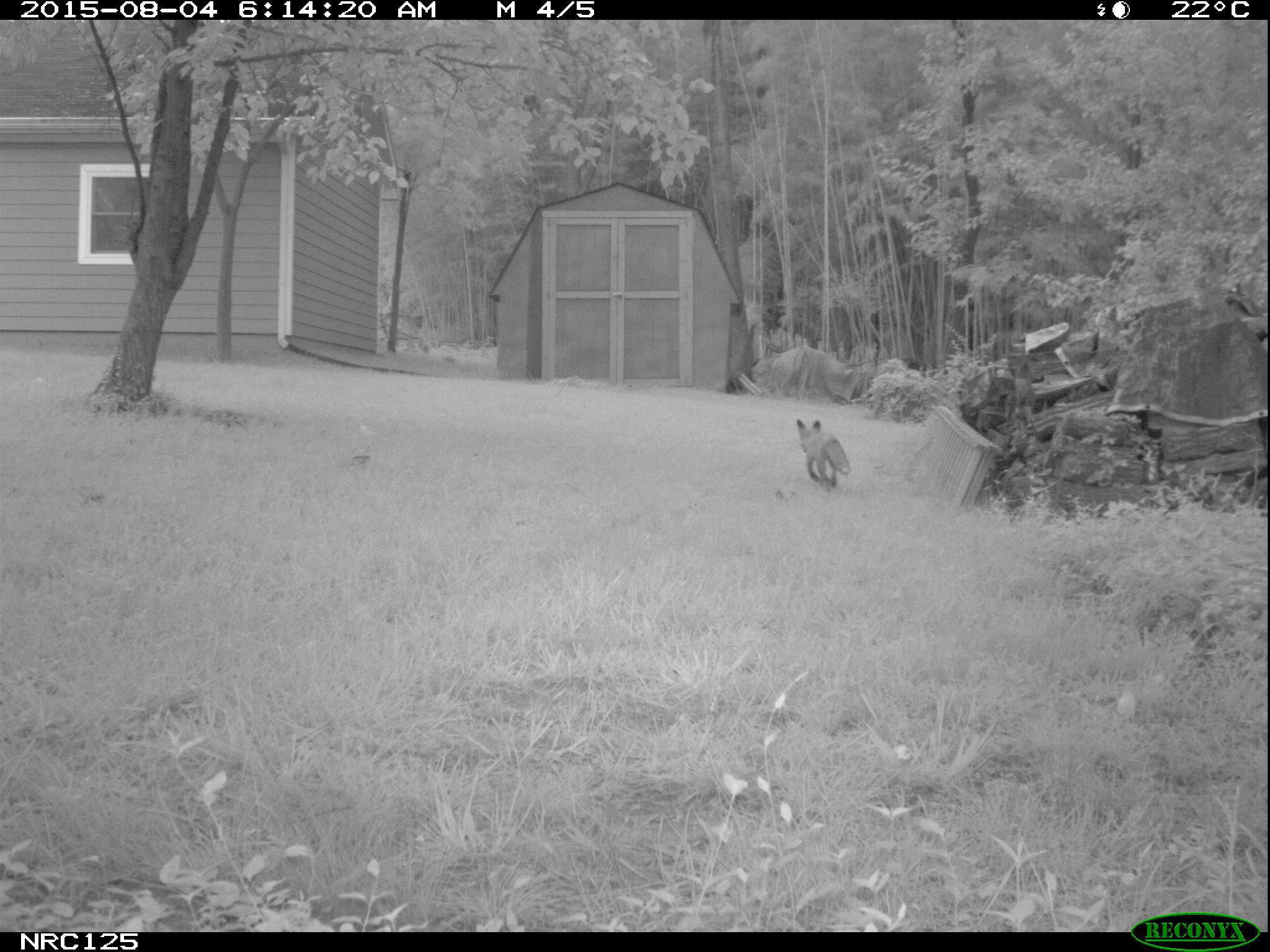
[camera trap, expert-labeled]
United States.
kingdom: Animalia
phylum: Chordata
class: Mammalia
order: Carnivora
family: Canidae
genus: Vulpes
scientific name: Vulpes vulpes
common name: red fox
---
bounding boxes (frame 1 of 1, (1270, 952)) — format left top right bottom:
Red Fox: 794 411 858 495